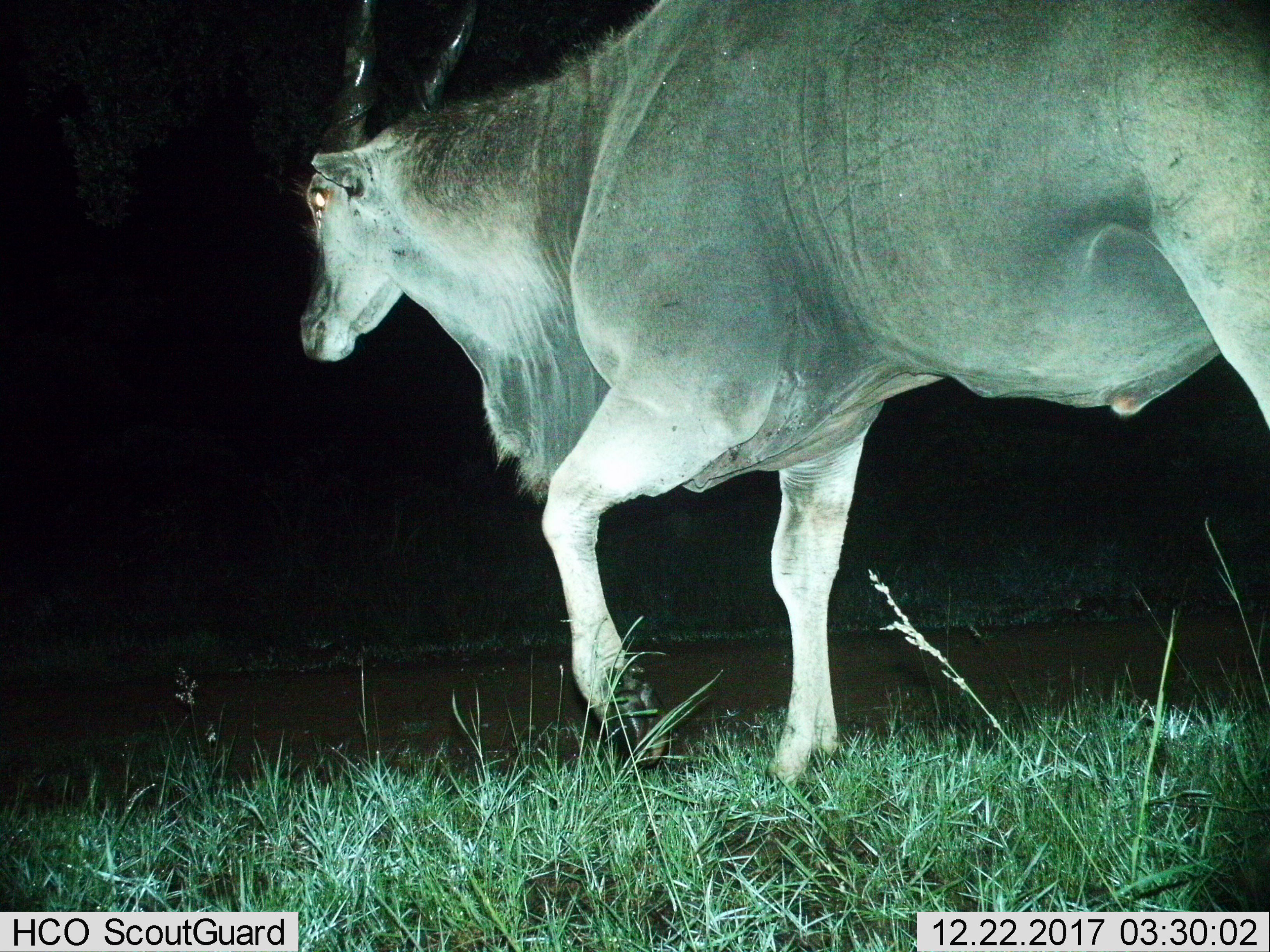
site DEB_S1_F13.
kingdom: Animalia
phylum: Chordata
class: Mammalia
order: Artiodactyla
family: Bovidae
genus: Tragelaphus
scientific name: Tragelaphus oryx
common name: eland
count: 1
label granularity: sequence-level